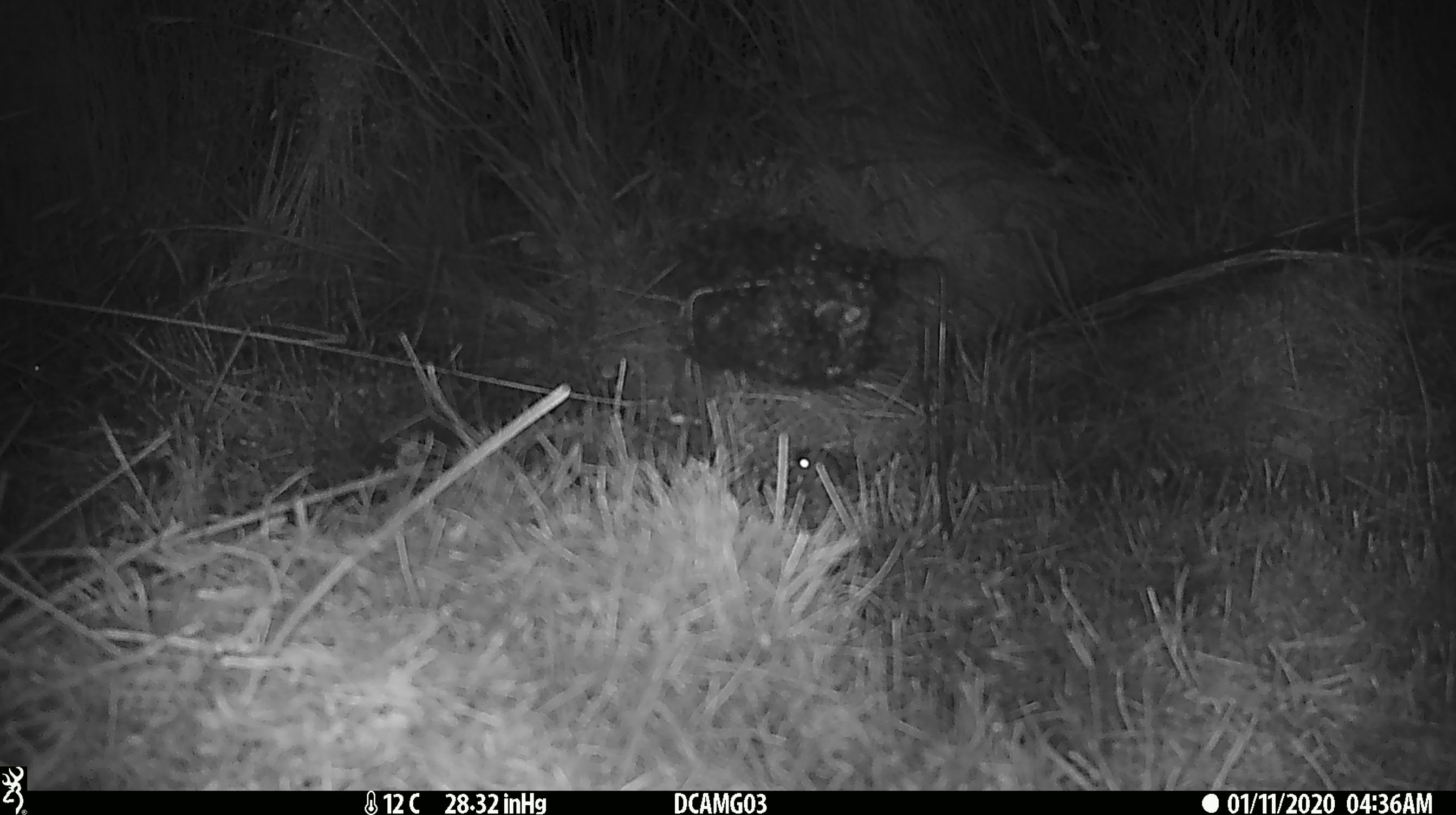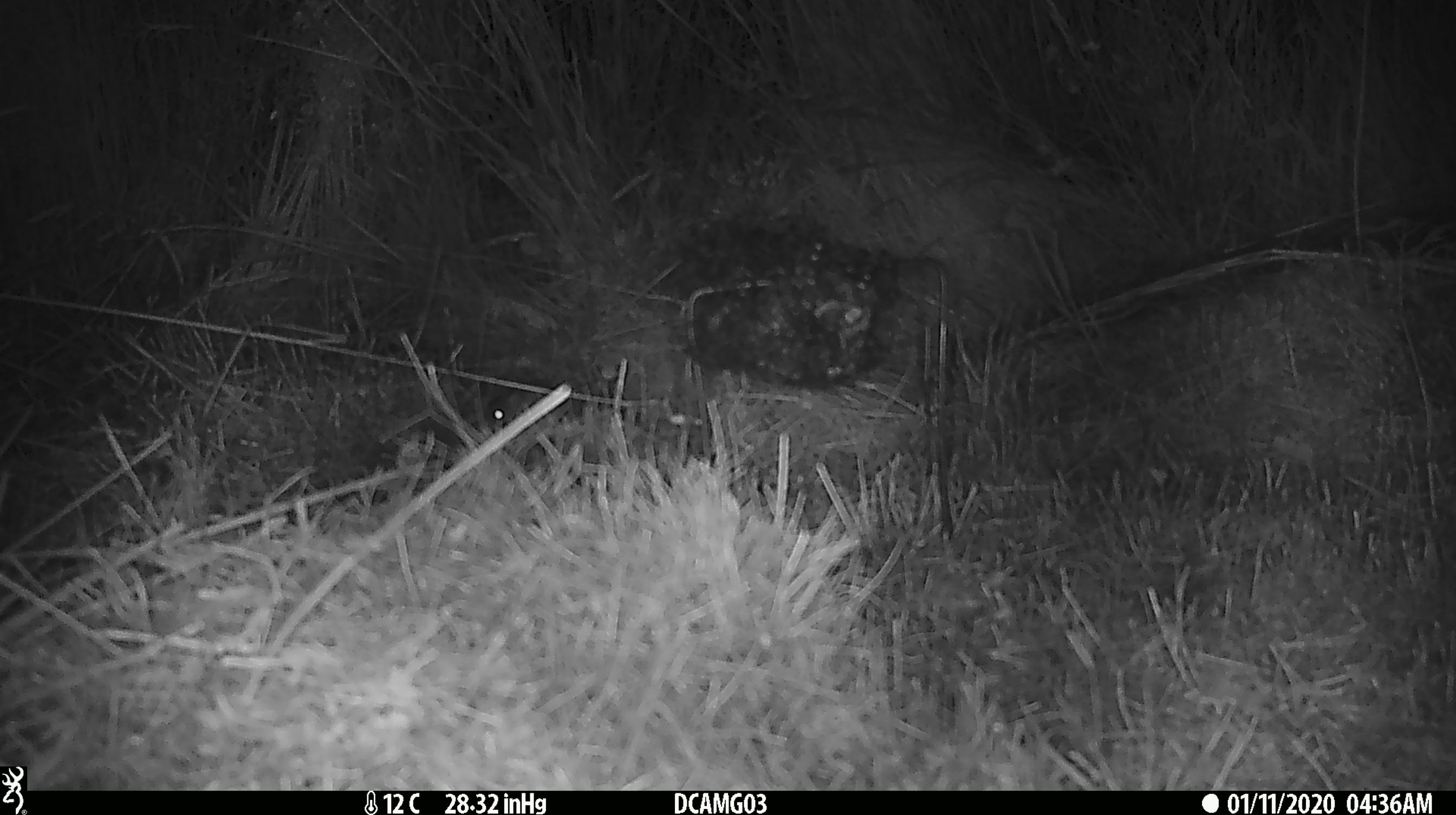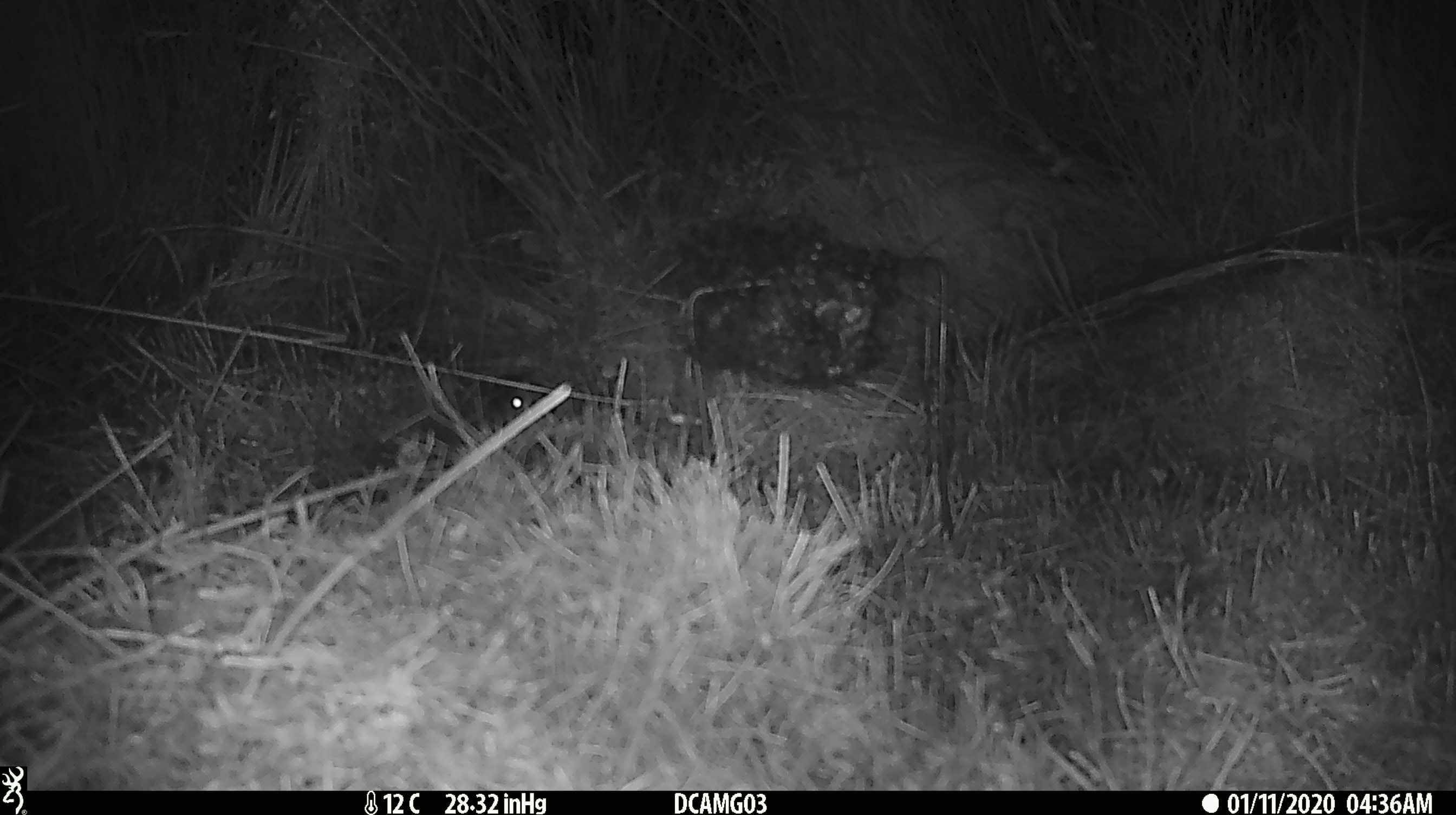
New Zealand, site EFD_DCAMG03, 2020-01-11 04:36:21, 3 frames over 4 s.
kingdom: Animalia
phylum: Chordata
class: Mammalia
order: Rodentia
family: Muridae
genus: Mus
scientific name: Mus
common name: mouse